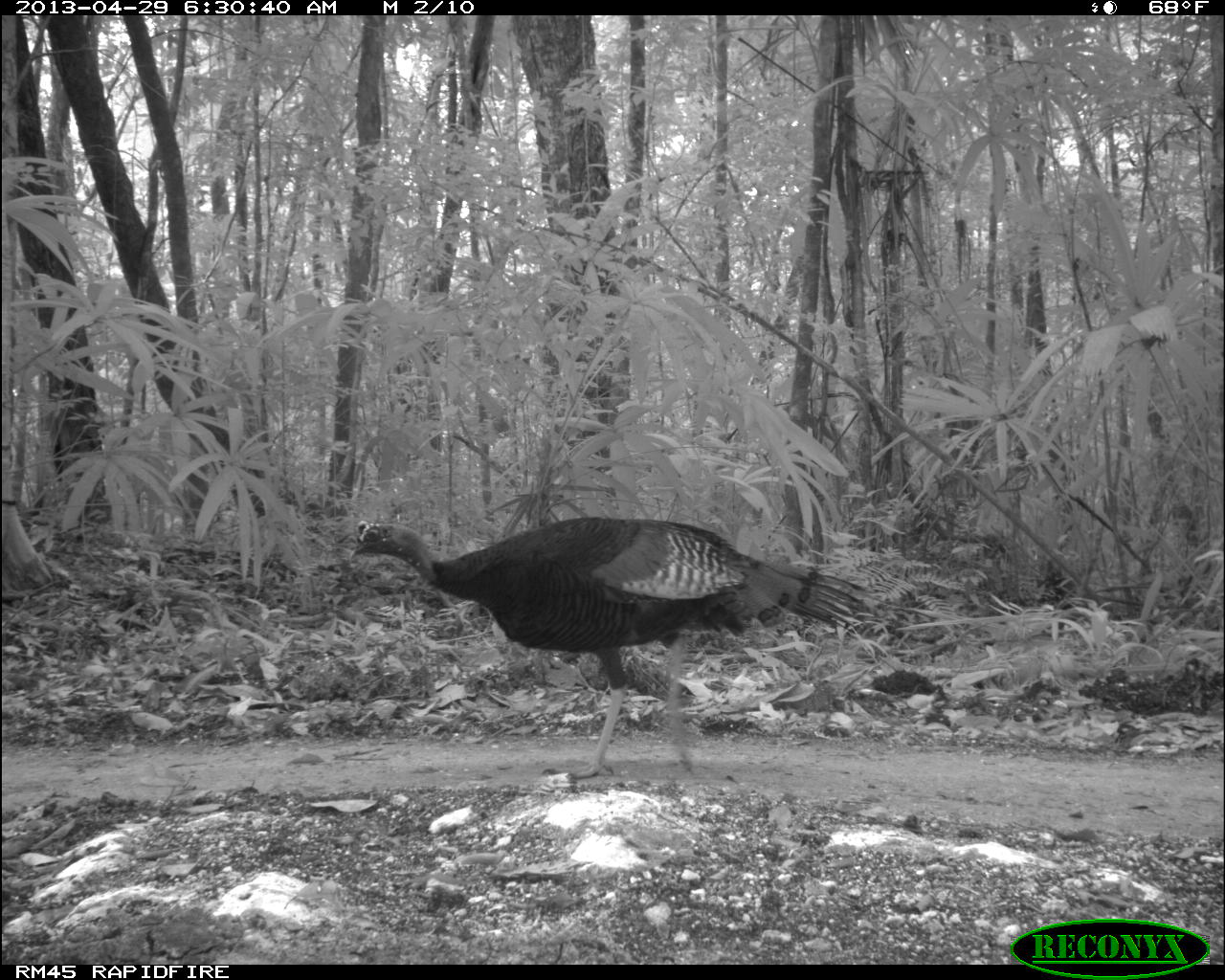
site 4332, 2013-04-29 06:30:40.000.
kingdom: Animalia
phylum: Chordata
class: Aves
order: Galliformes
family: Phasianidae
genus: Meleagris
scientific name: Meleagris ocellata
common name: ocellated turkey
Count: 1.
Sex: male.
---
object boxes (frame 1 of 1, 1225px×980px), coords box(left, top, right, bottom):
meleagris ocellata: box(345, 514, 870, 779)